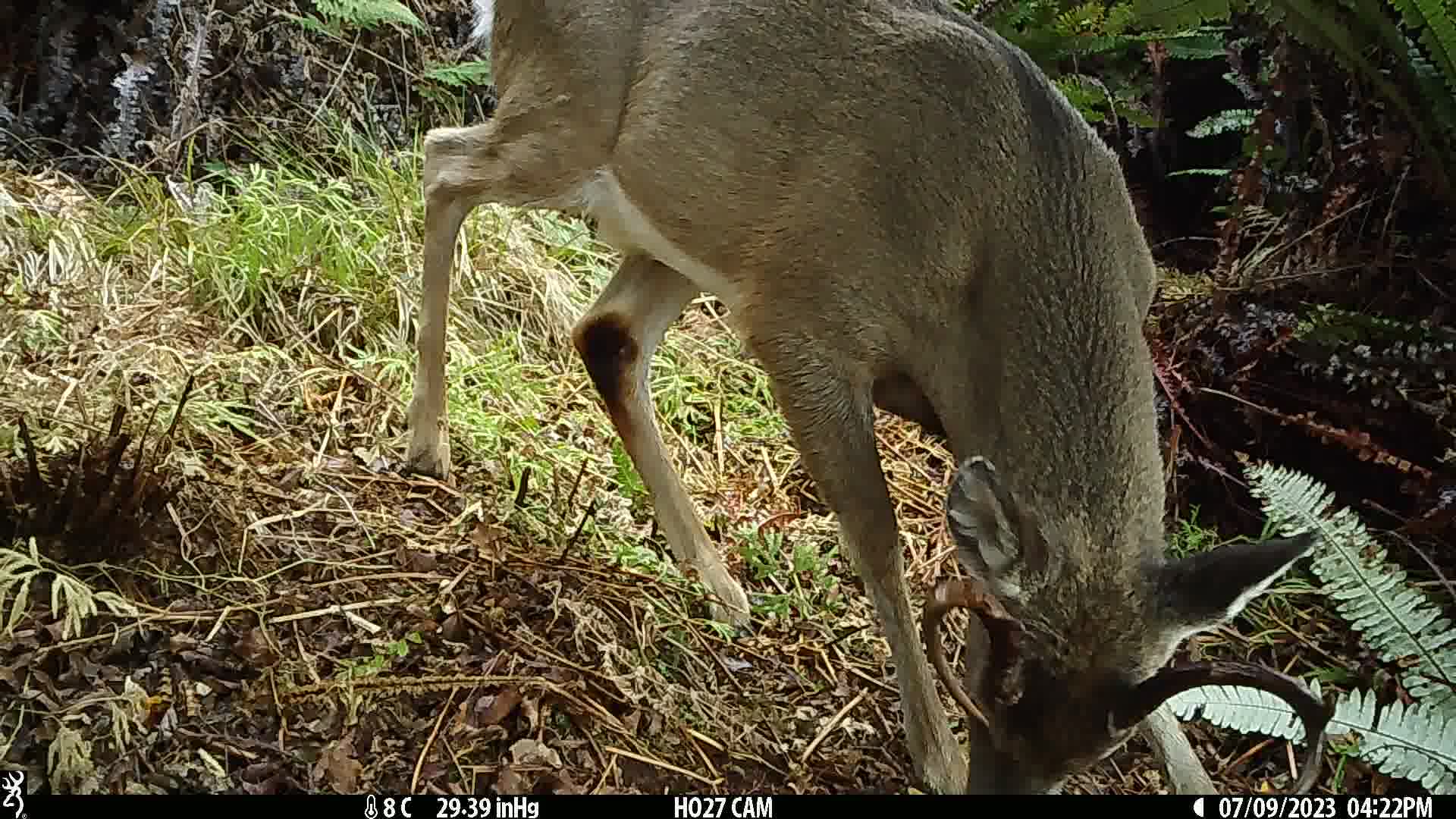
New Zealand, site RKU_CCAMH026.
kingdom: Animalia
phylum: Chordata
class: Mammalia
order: Artiodactyla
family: Cervidae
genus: Odocoileus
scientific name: Odocoileus virginianus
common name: white-tailed deer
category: white tailed deer